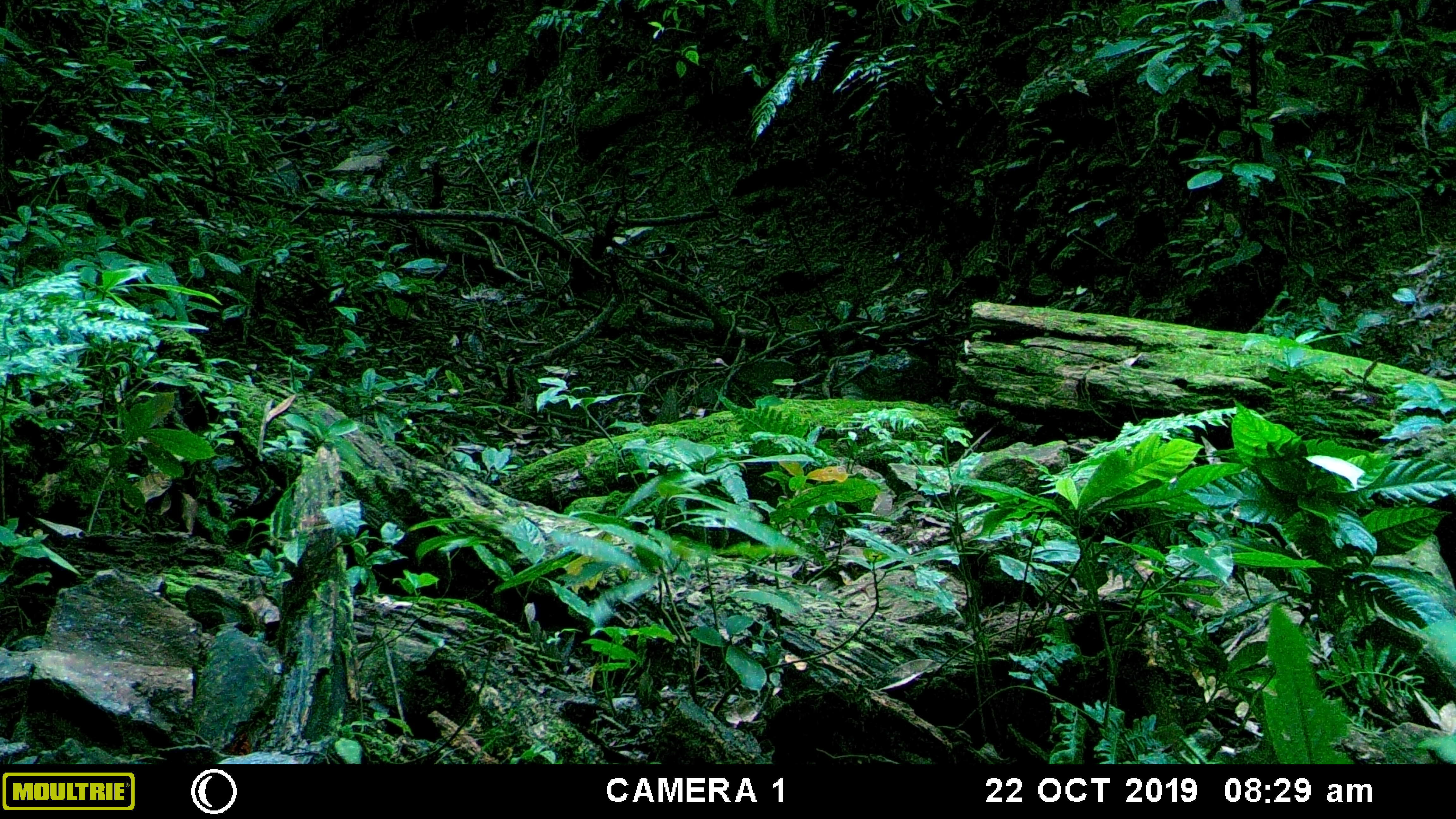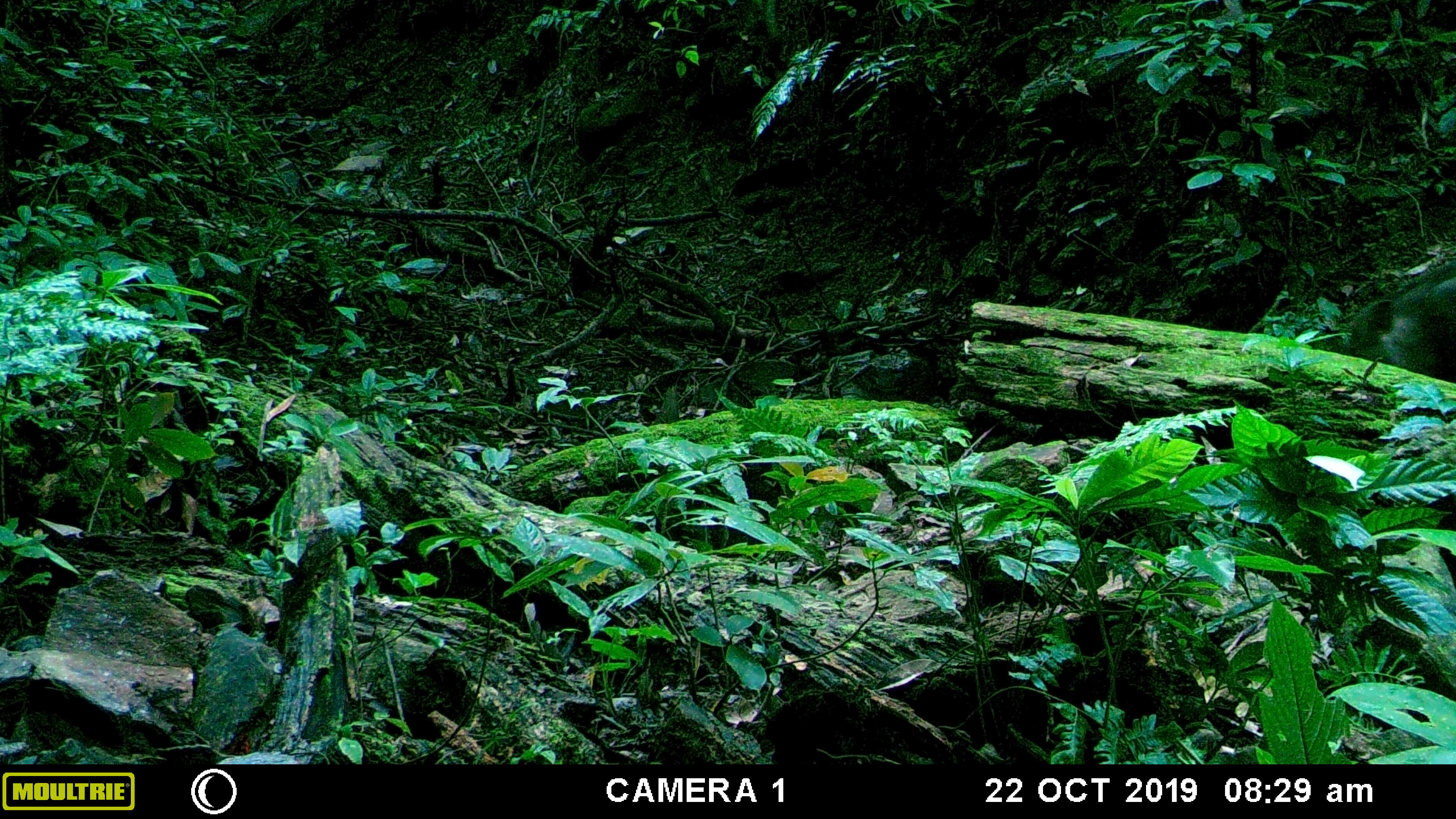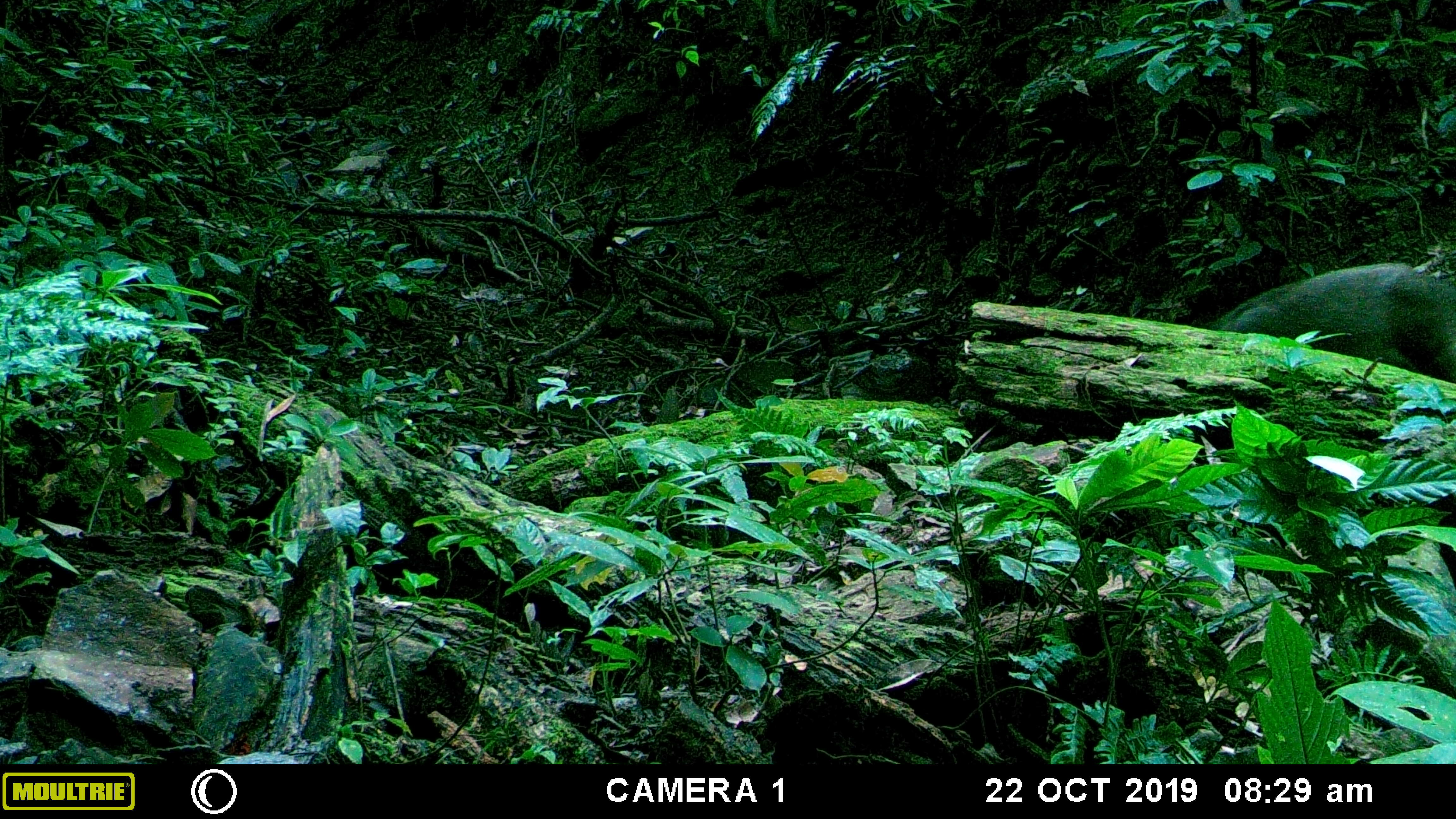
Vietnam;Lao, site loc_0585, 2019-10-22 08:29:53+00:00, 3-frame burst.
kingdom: Animalia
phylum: Chordata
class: Mammalia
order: Artiodactyla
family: Suidae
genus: Sus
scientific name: Sus scrofa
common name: eurasian wild pig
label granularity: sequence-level